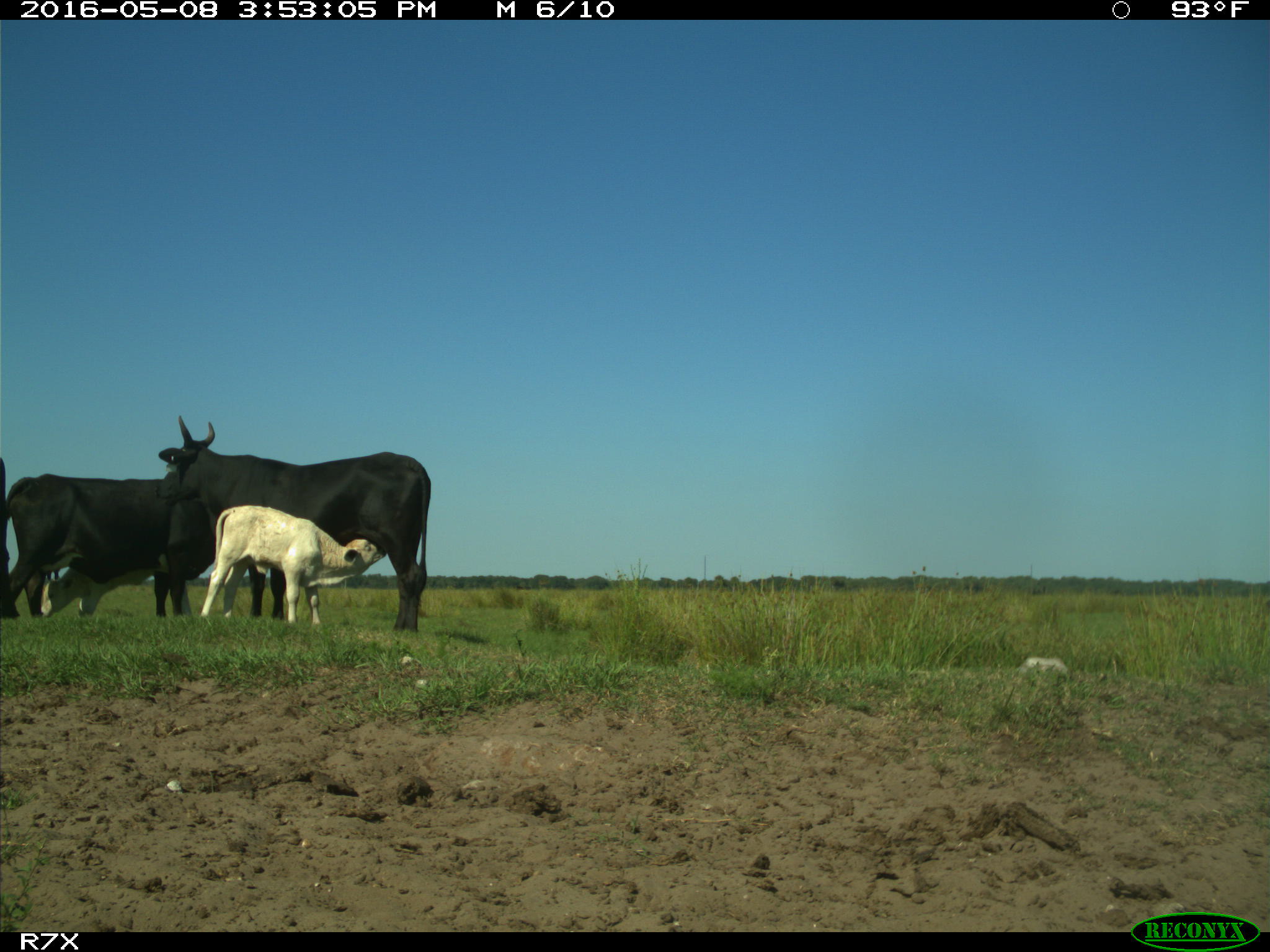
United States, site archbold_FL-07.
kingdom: Animalia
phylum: Chordata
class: Mammalia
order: Artiodactyla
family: Bovidae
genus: Bos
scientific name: Bos taurus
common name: domestic cow